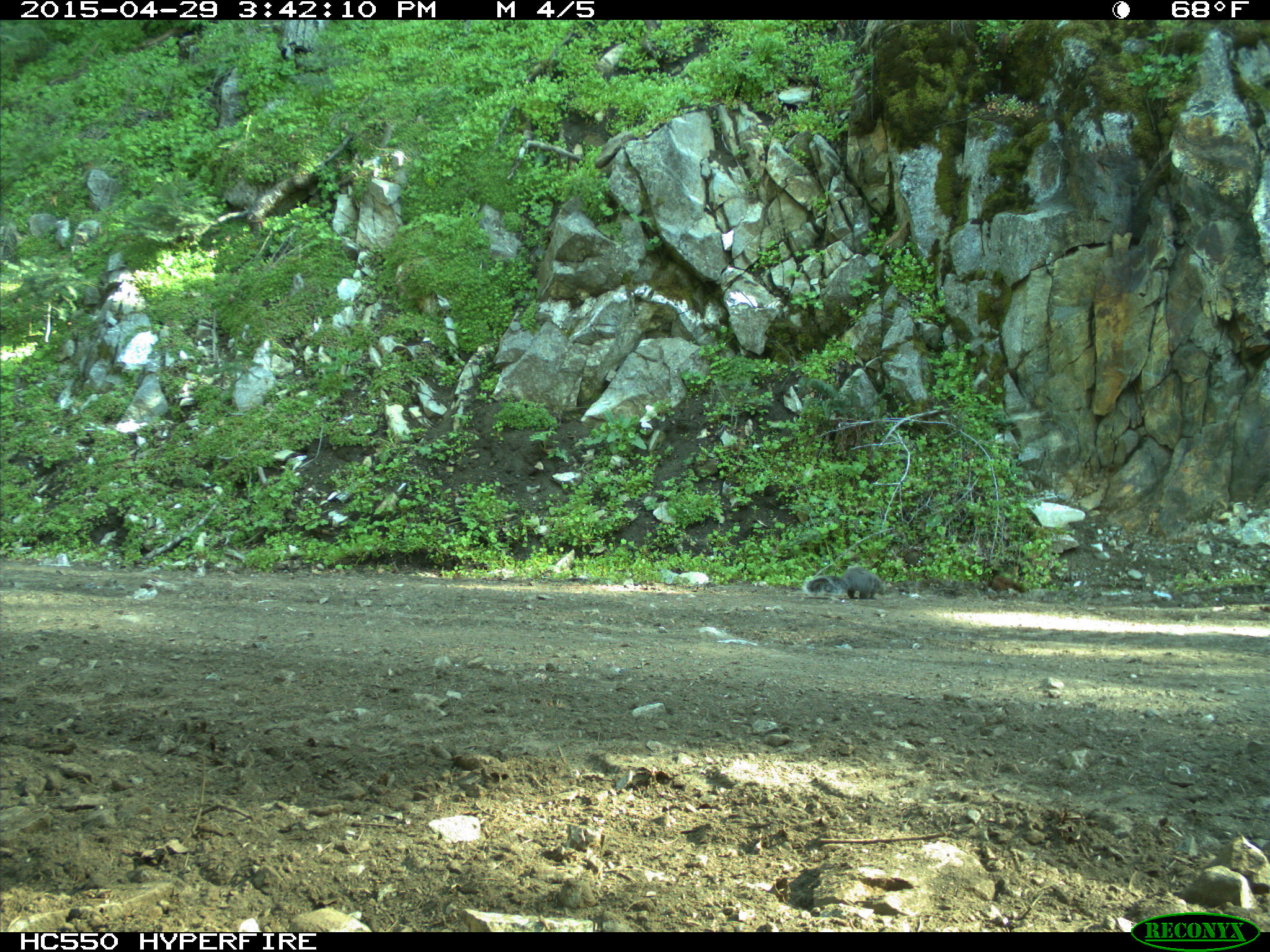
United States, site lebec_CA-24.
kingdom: Animalia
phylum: Chordata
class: Mammalia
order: Rodentia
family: Sciuridae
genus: Sciurus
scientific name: Sciurus carolinensis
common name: eastern gray squirrel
Sciurus carolinensis (eastern gray squirrel).